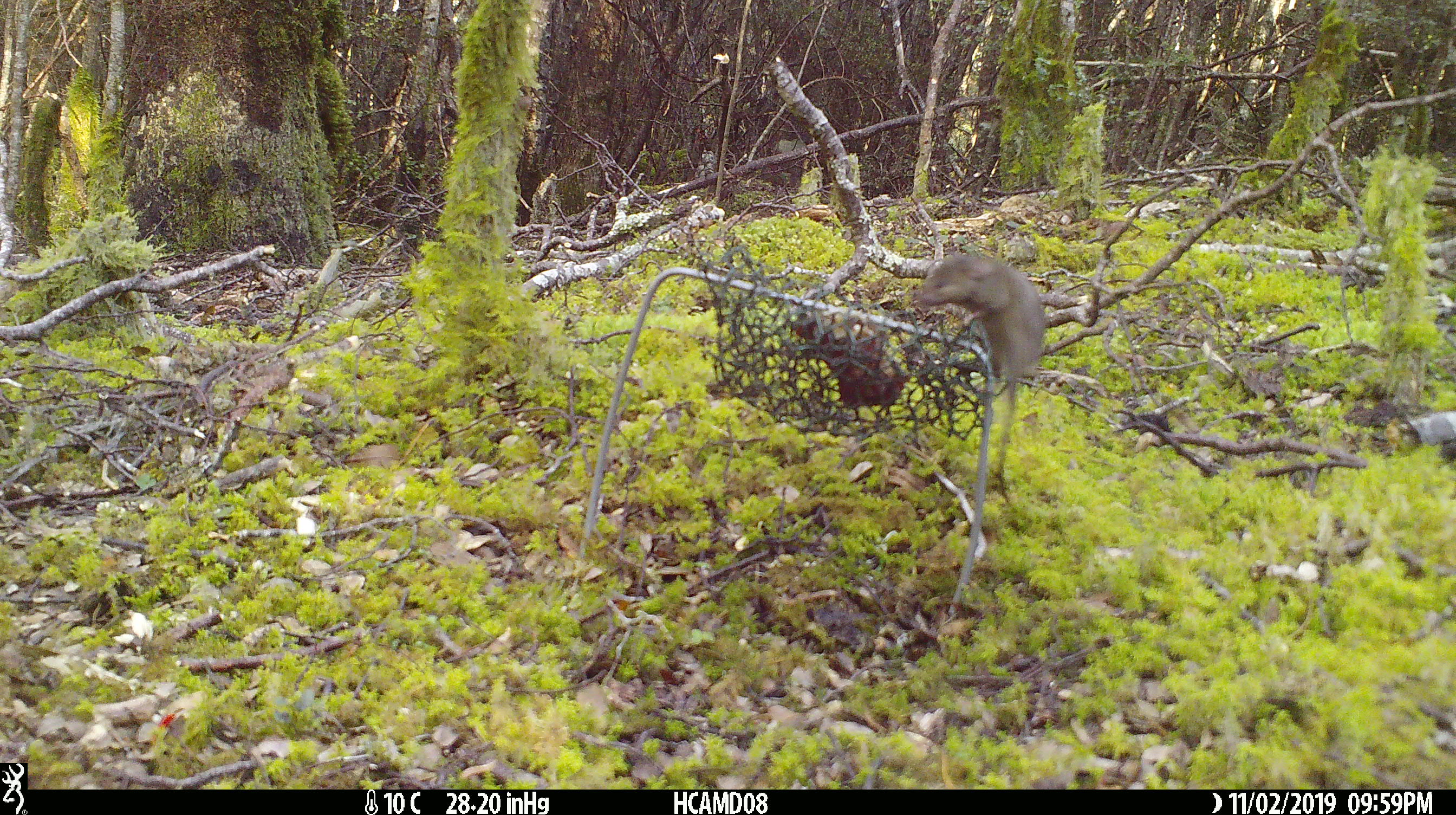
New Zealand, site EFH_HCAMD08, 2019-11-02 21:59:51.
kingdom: Animalia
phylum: Chordata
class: Mammalia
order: Rodentia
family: Muridae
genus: Mus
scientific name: Mus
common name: mouse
Mouse (Mus).